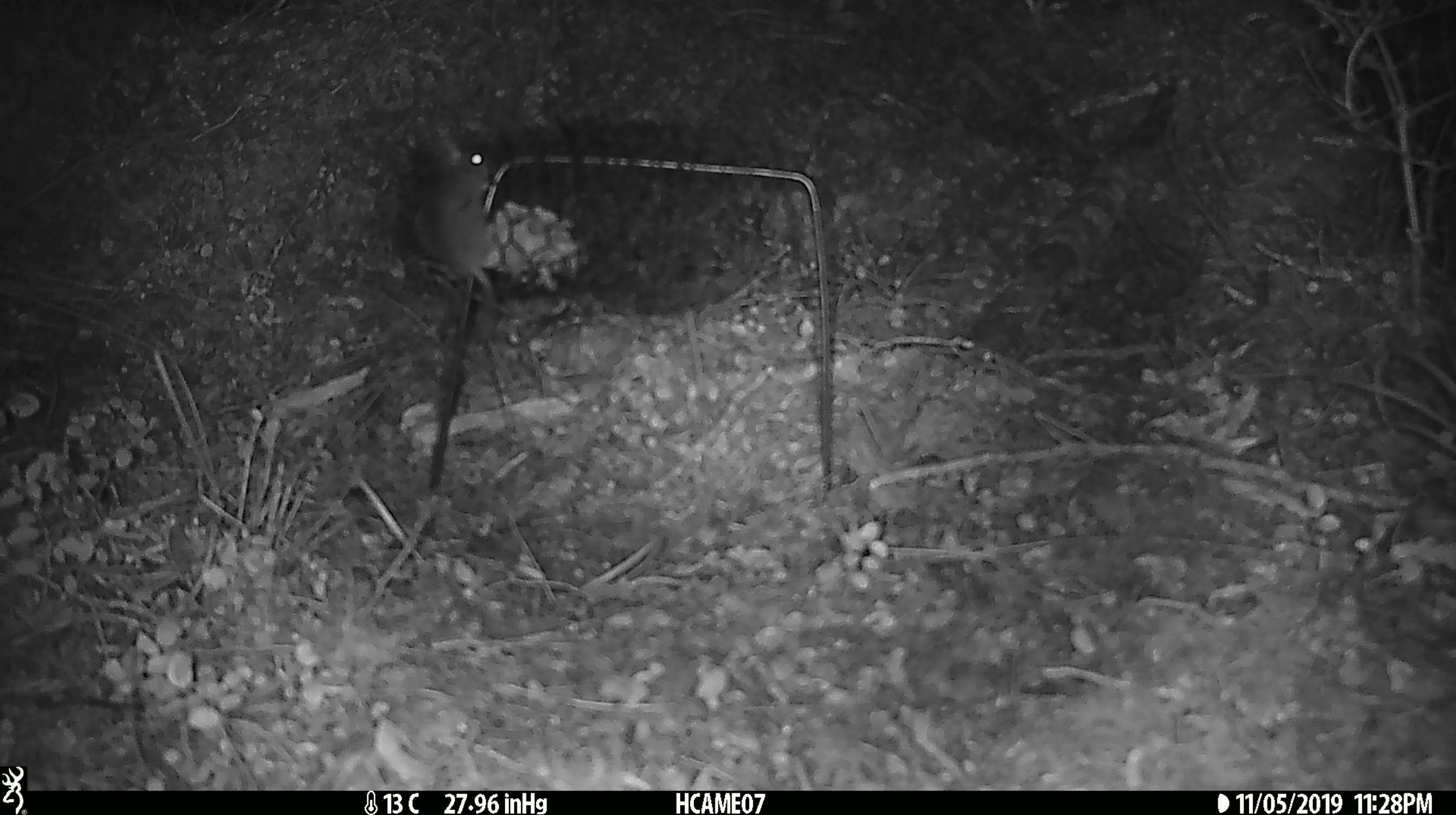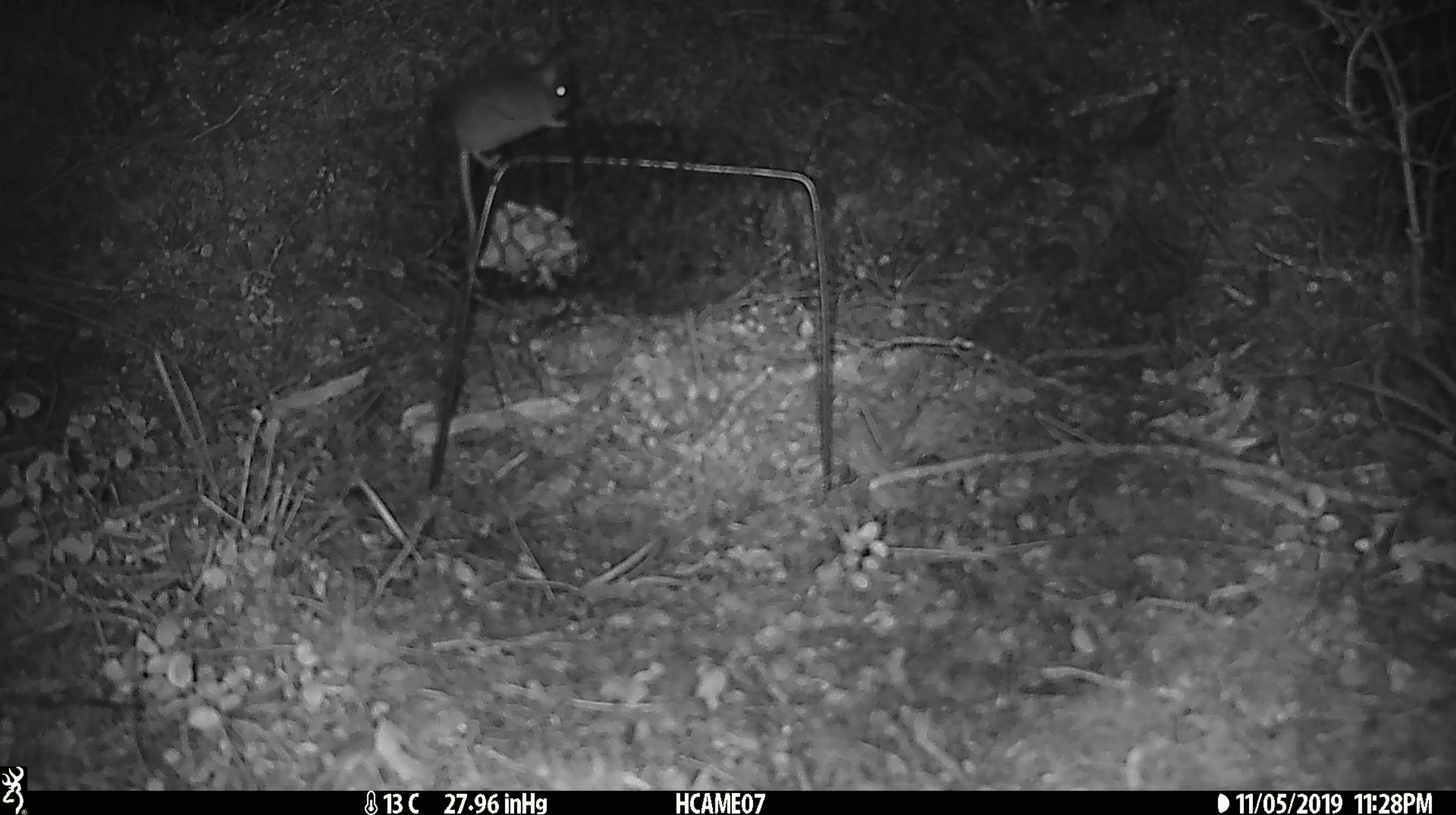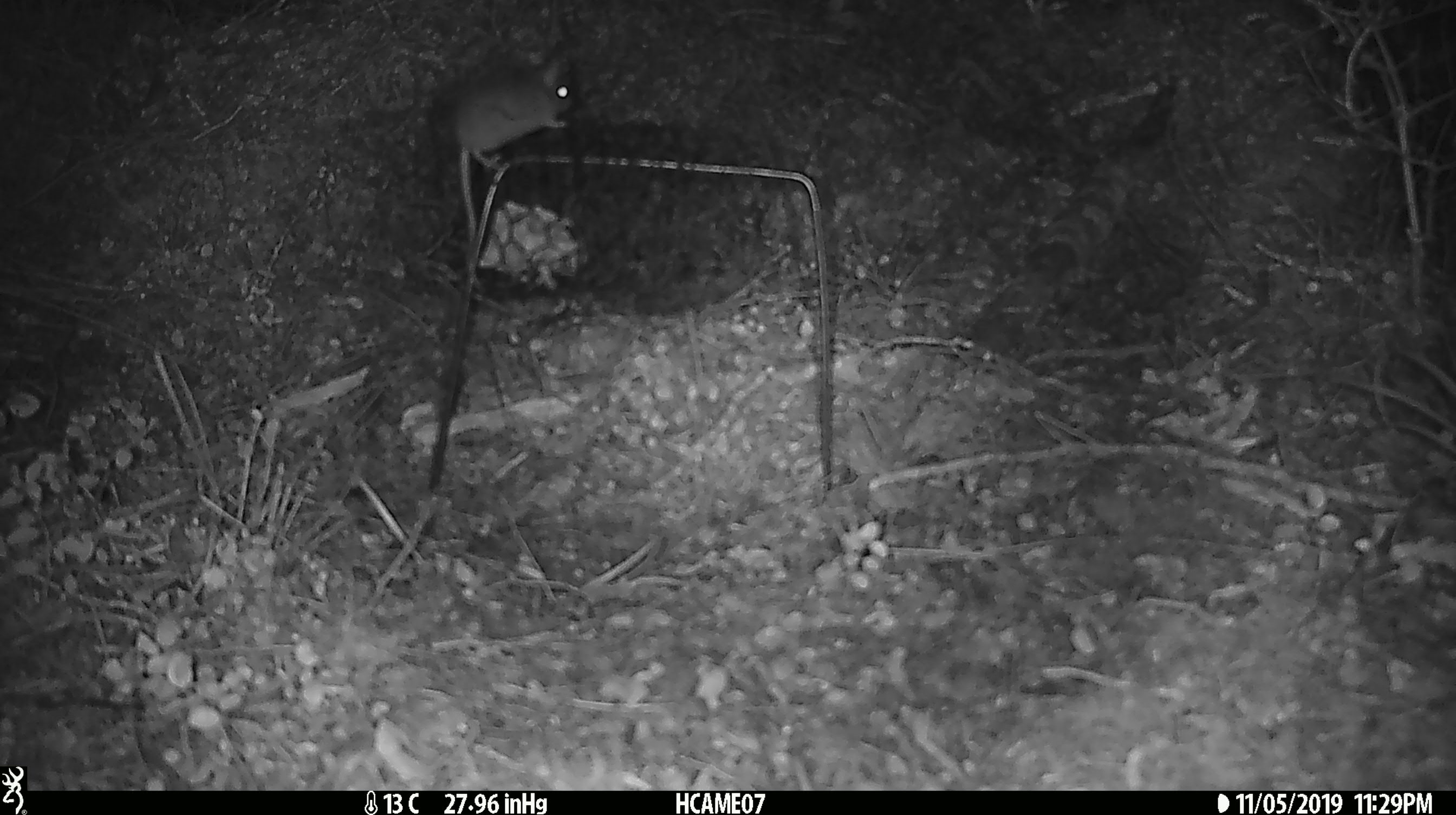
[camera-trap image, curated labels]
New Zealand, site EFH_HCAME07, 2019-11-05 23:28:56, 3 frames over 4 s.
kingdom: Animalia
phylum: Chordata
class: Mammalia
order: Rodentia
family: Muridae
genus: Mus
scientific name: Mus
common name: mouse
Mouse (Mus).